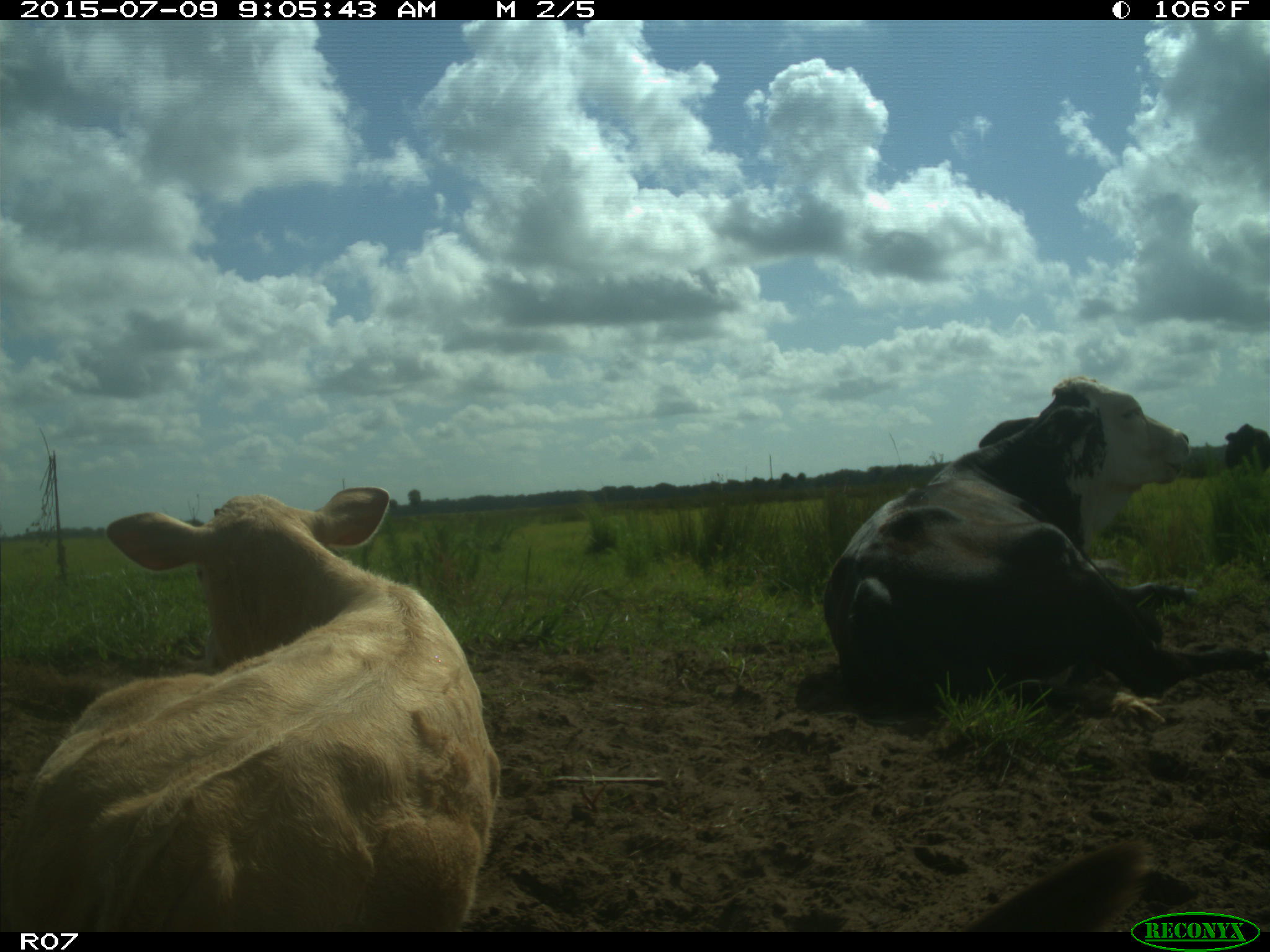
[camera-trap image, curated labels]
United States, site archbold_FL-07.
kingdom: Animalia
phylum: Chordata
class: Mammalia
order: Artiodactyla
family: Bovidae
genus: Bos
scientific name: Bos taurus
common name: domestic cow